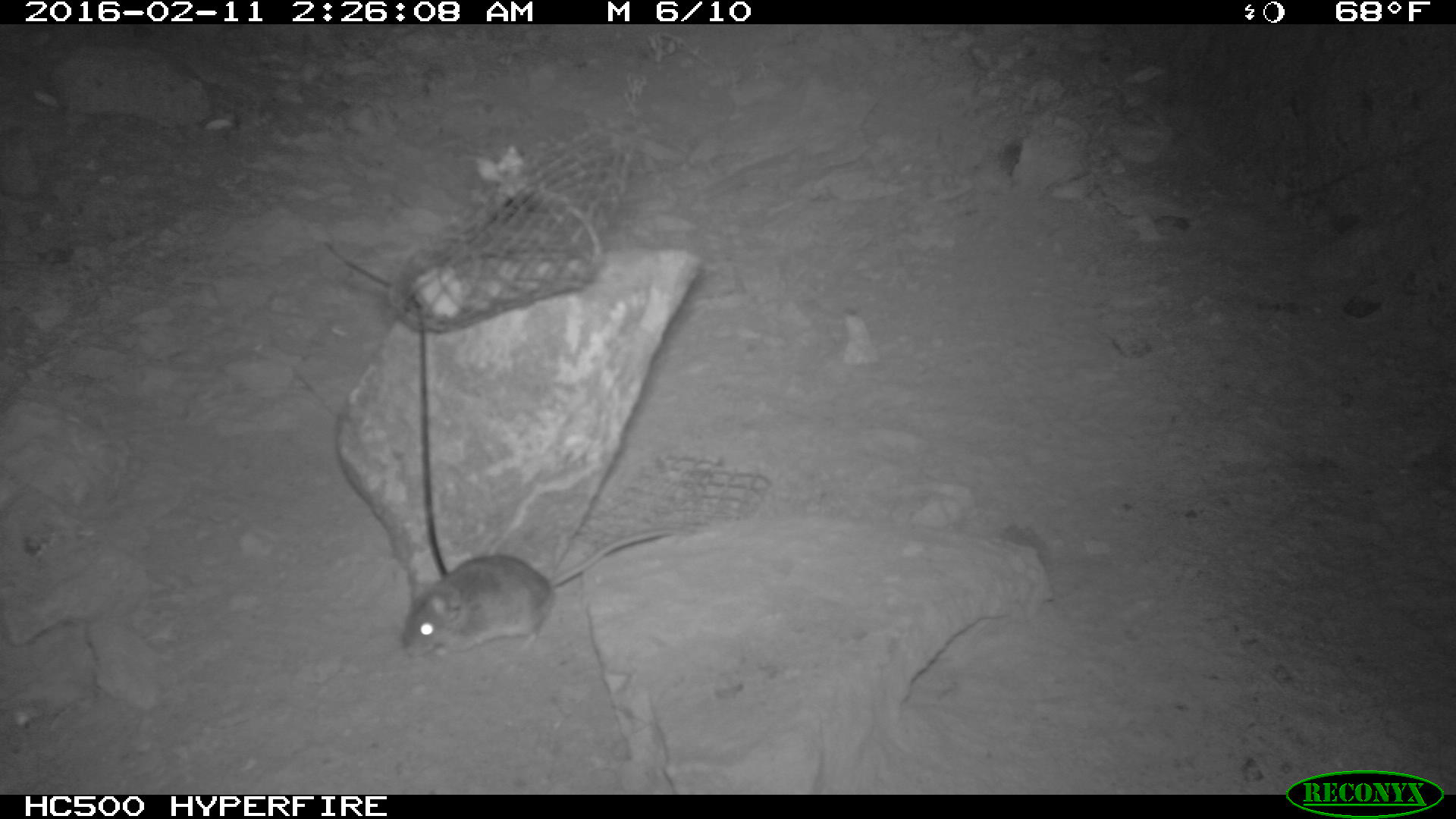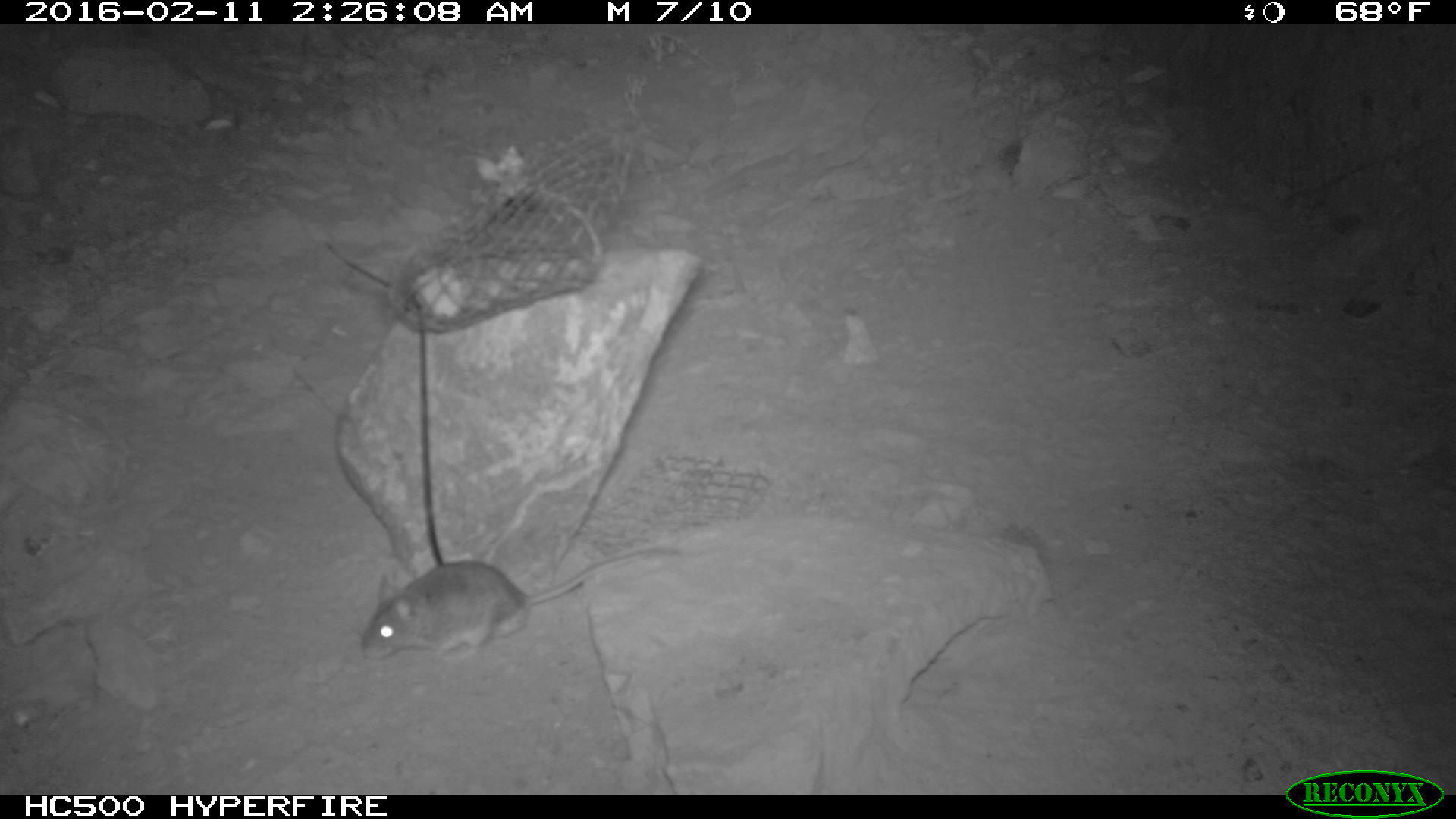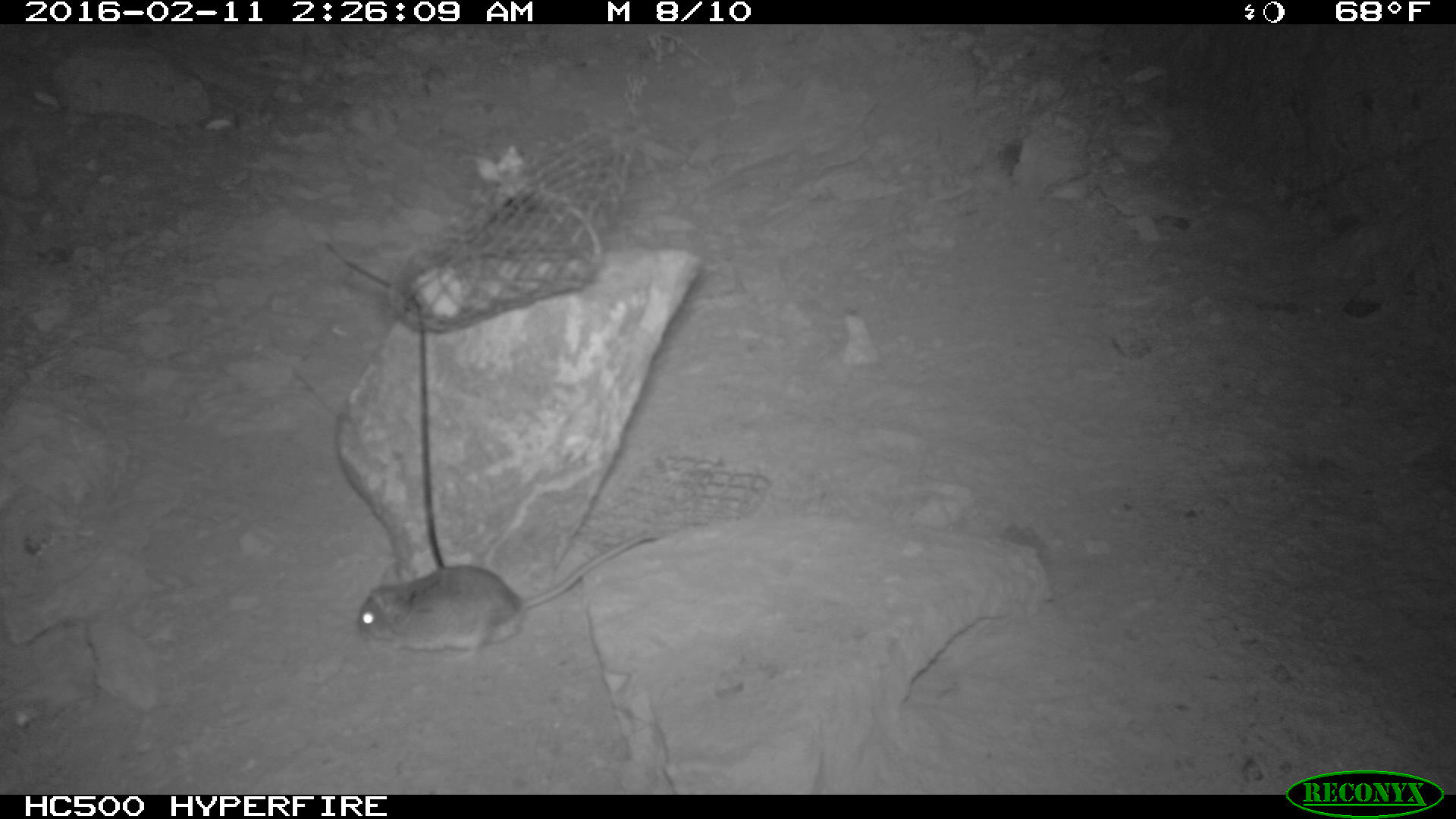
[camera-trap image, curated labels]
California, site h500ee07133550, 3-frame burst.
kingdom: Animalia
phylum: Chordata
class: Mammalia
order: Rodentia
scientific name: Rodentia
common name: rodent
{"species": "rodent (Rodentia)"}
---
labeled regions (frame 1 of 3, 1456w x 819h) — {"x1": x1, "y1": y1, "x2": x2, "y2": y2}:
rodent: {"x1": 397, "y1": 526, "x2": 697, "y2": 661}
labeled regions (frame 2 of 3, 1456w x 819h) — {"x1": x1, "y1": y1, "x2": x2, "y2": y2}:
rodent: {"x1": 357, "y1": 545, "x2": 673, "y2": 662}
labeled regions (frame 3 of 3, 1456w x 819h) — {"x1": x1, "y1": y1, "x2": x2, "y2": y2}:
rodent: {"x1": 358, "y1": 532, "x2": 660, "y2": 668}